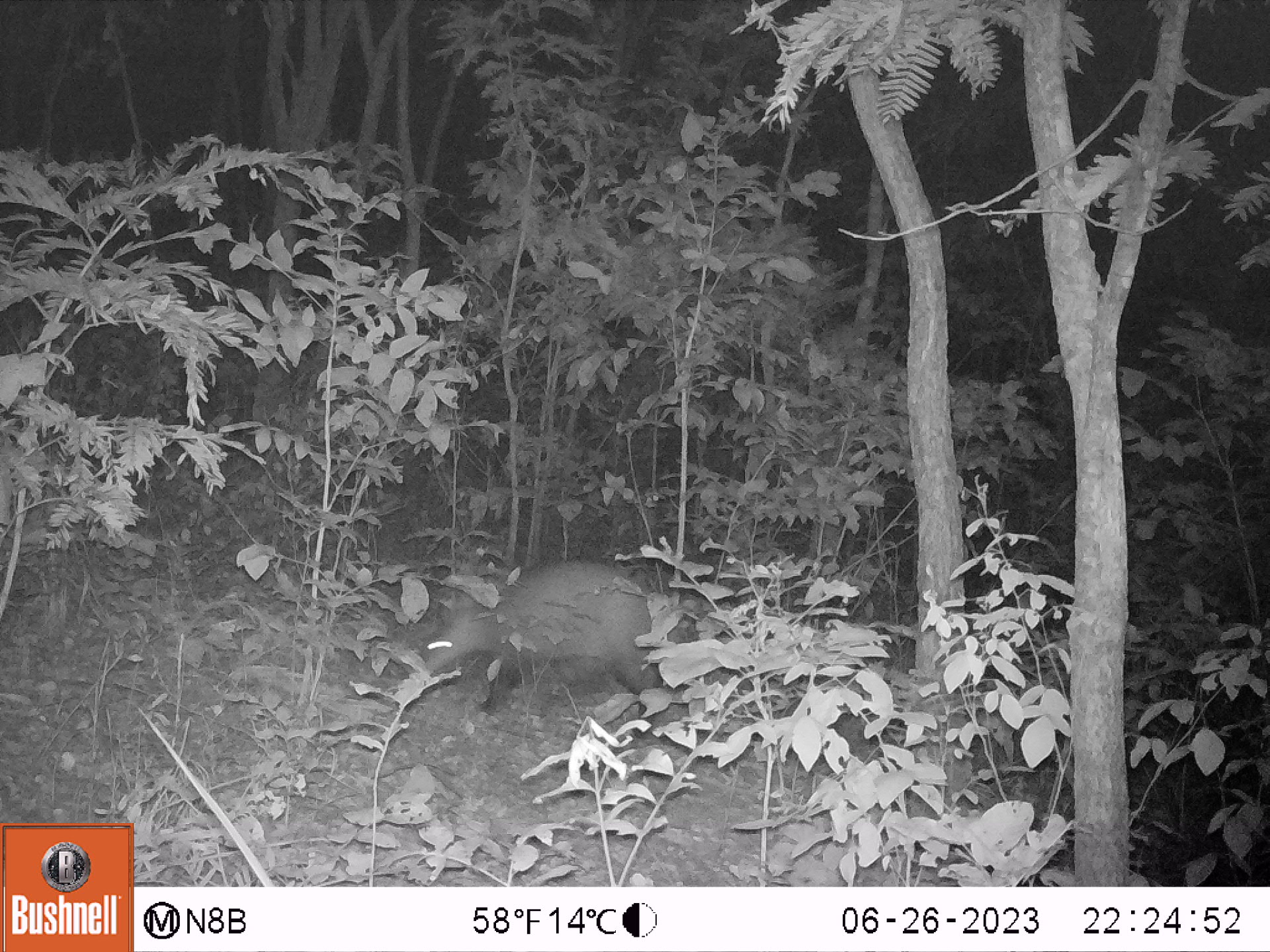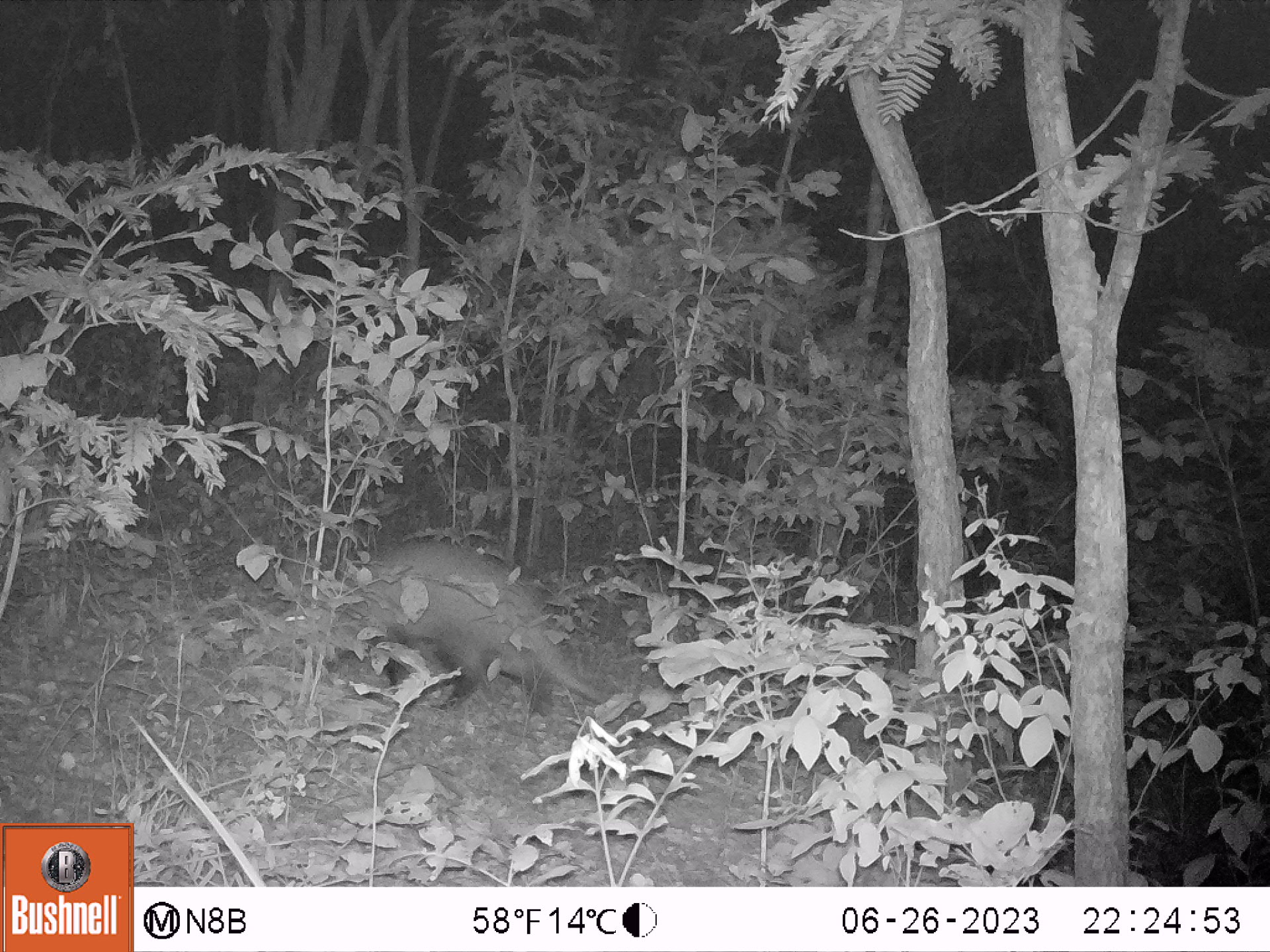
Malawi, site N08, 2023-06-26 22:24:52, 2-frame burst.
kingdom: Animalia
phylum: Chordata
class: Mammalia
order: Tubulidentata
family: Orycteropodidae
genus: Orycteropus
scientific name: Orycteropus afer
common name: aardvark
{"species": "aardvark (Orycteropus afer)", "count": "1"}